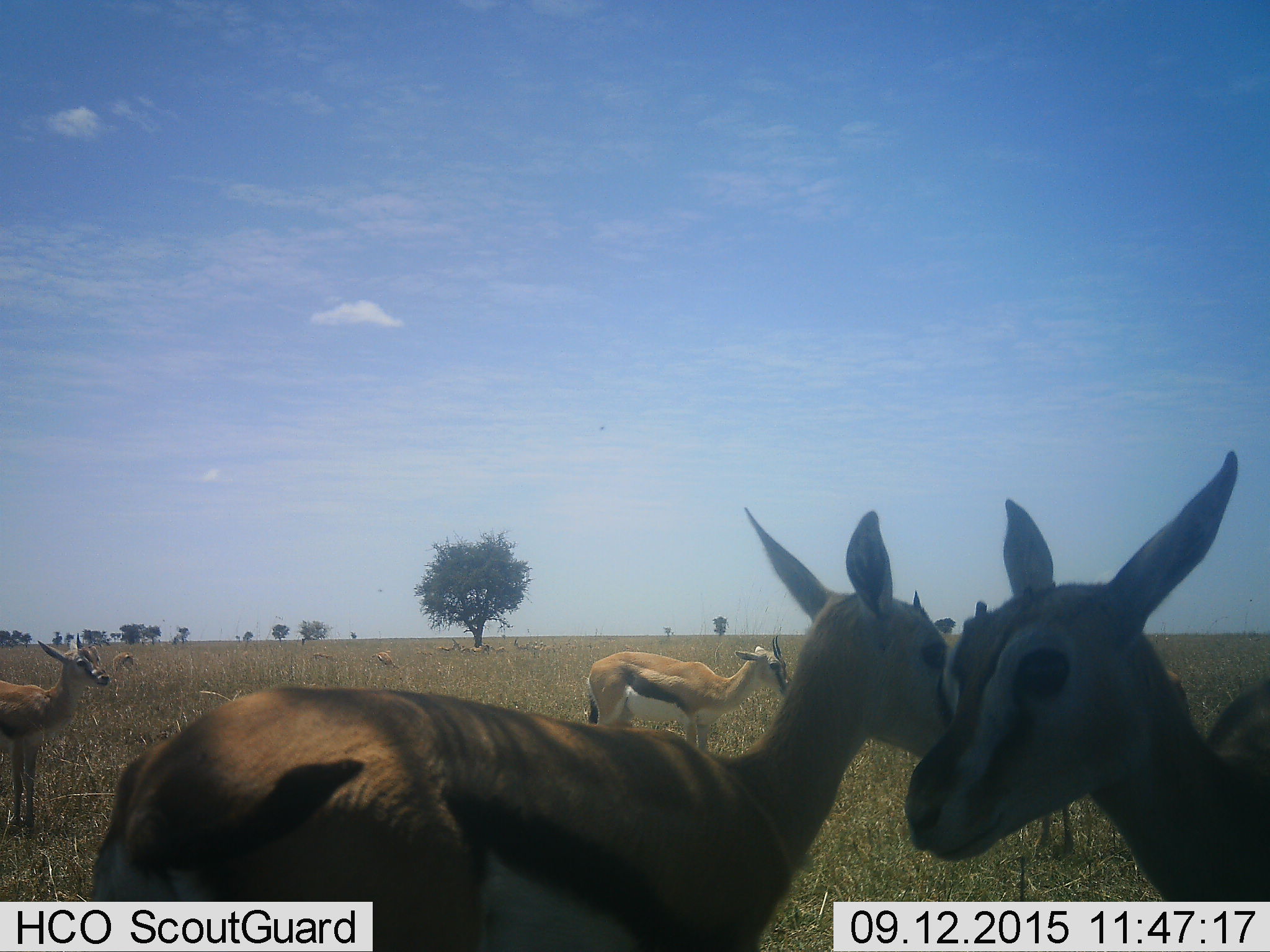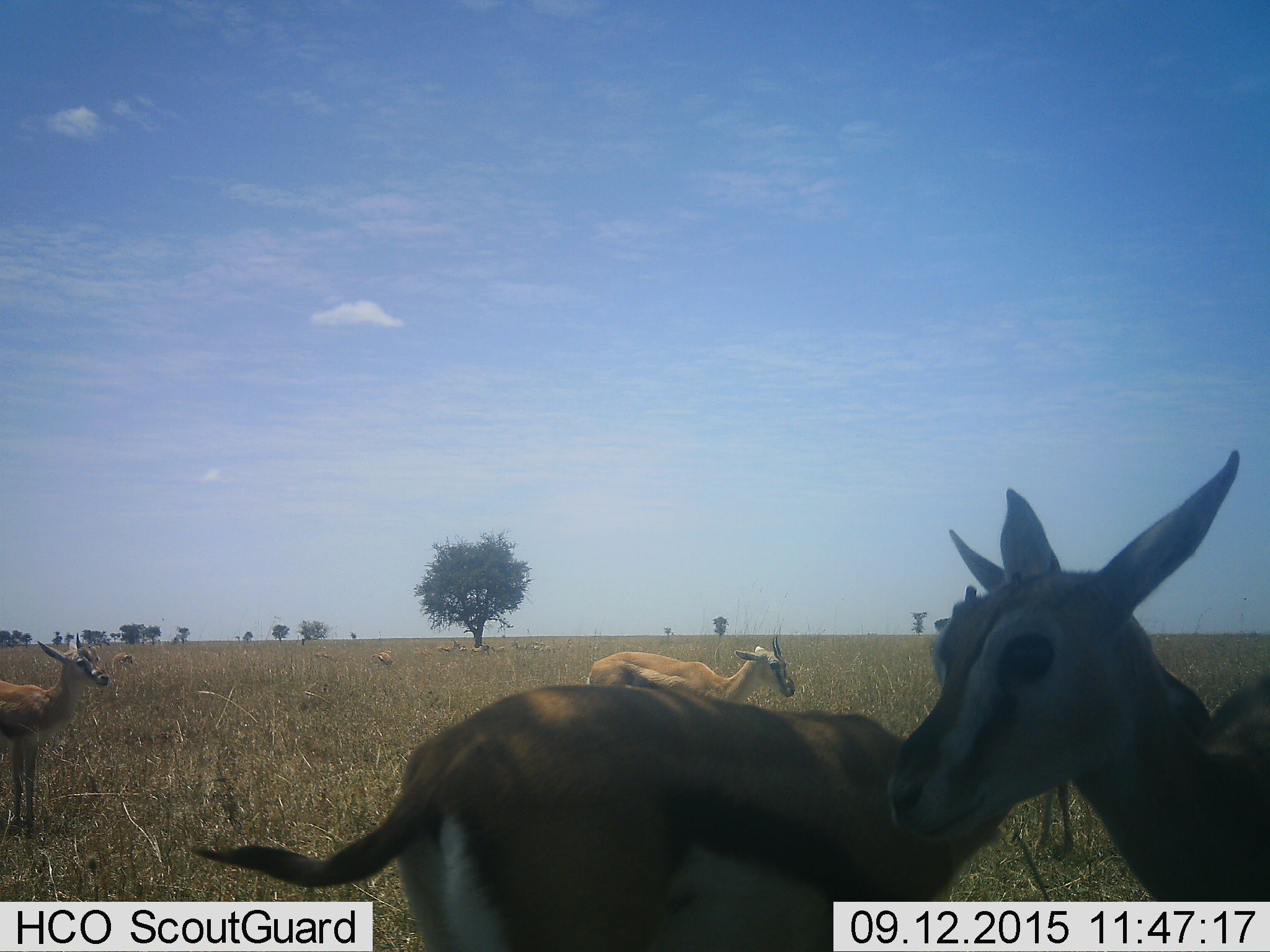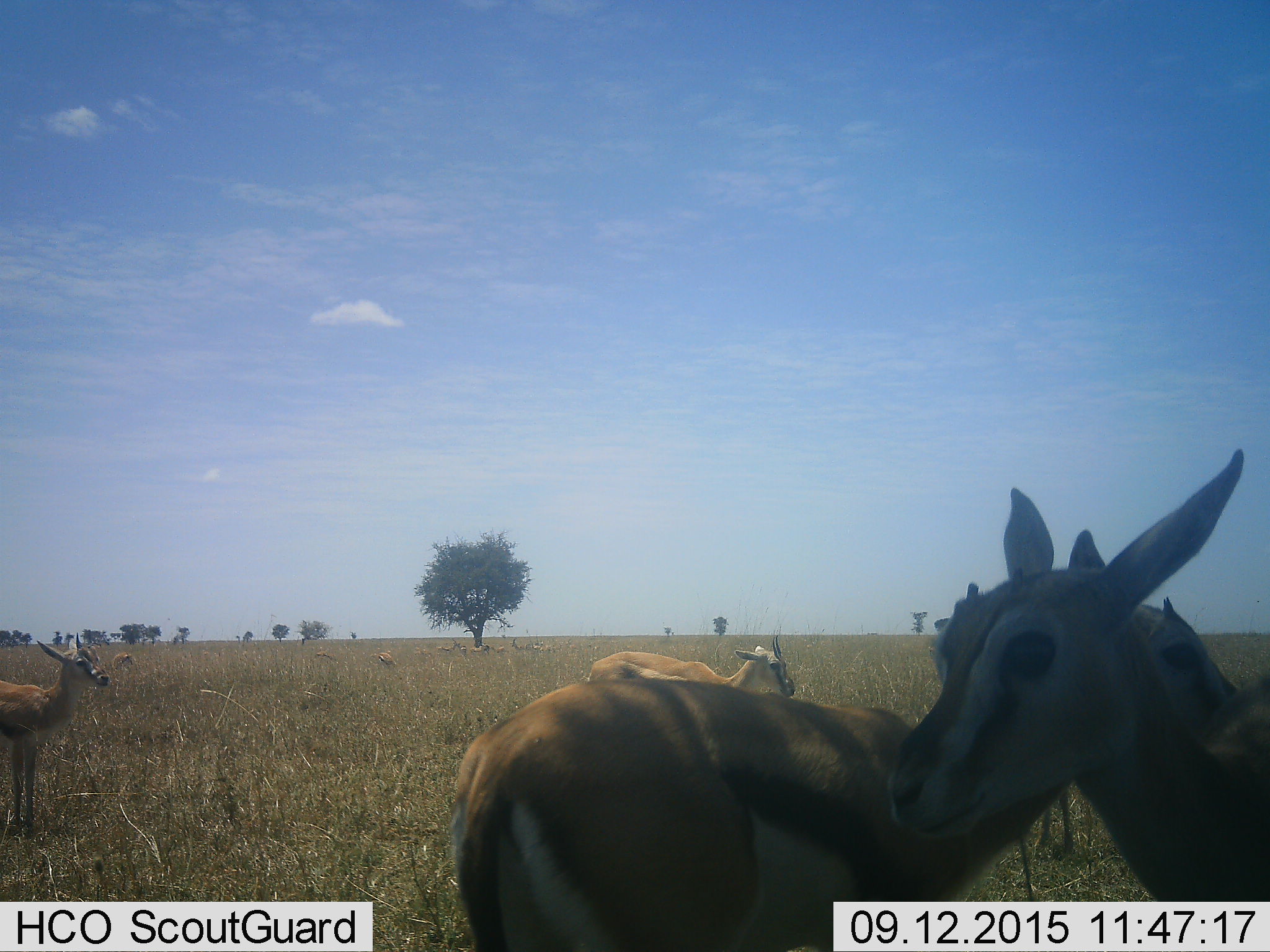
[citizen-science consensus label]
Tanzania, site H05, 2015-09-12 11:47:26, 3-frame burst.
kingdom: Animalia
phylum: Chordata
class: Mammalia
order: Artiodactyla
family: Bovidae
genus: Eudorcas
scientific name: Eudorcas thomsonii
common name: thomson's gazelle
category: gazellethomsons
Gazellethomsons (thomson's gazelle) (Eudorcas thomsonii), count 11-50. Behavior (volunteer vote fractions): standing 100%, resting 30%, moving 40%, interacting 20%. Young present (vote fraction): 20%. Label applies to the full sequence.